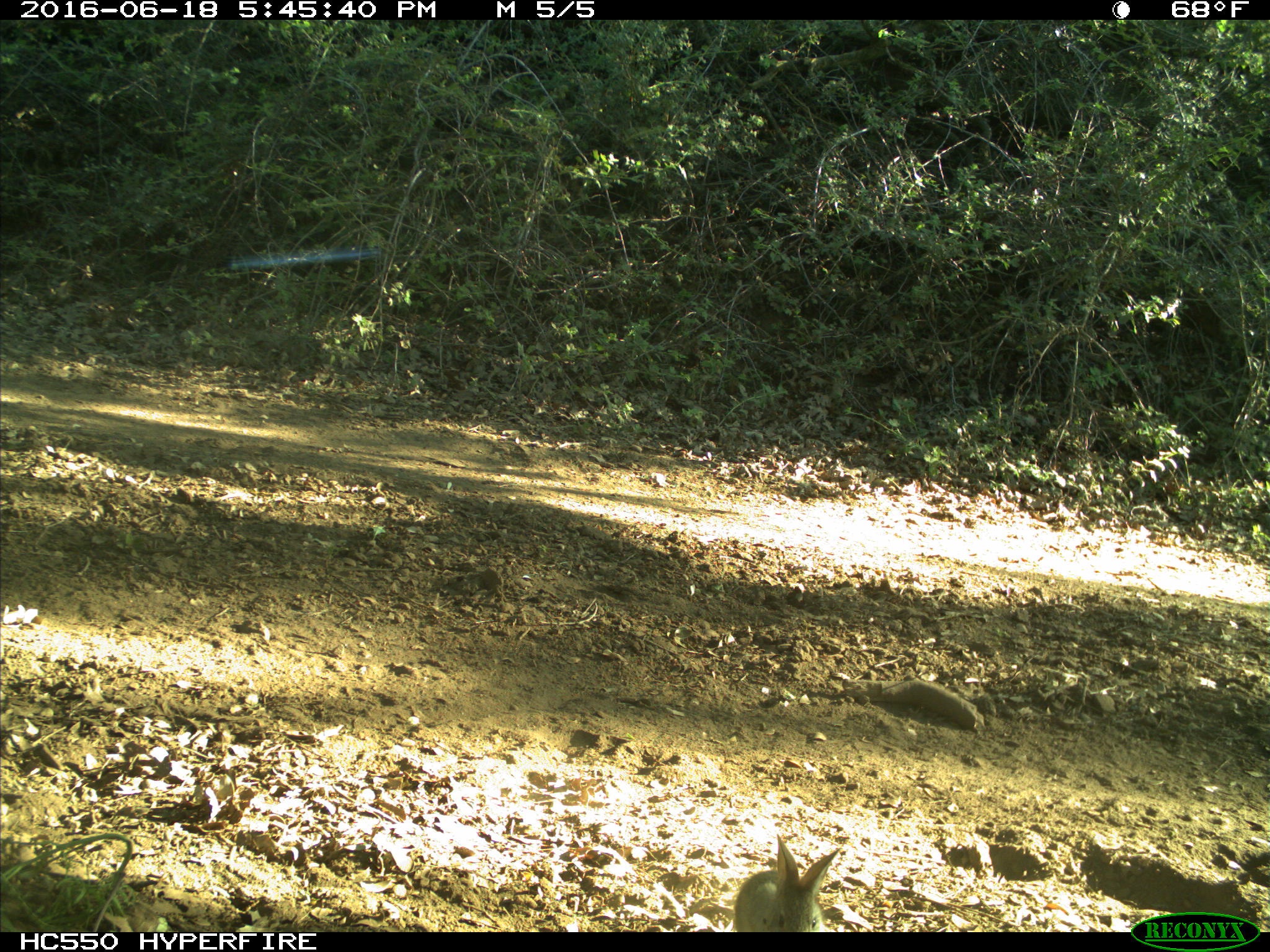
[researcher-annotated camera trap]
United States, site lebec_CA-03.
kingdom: Animalia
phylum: Chordata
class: Mammalia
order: Lagomorpha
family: Leporidae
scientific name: Leporidae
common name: rabbits and hares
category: unidentified rabbit